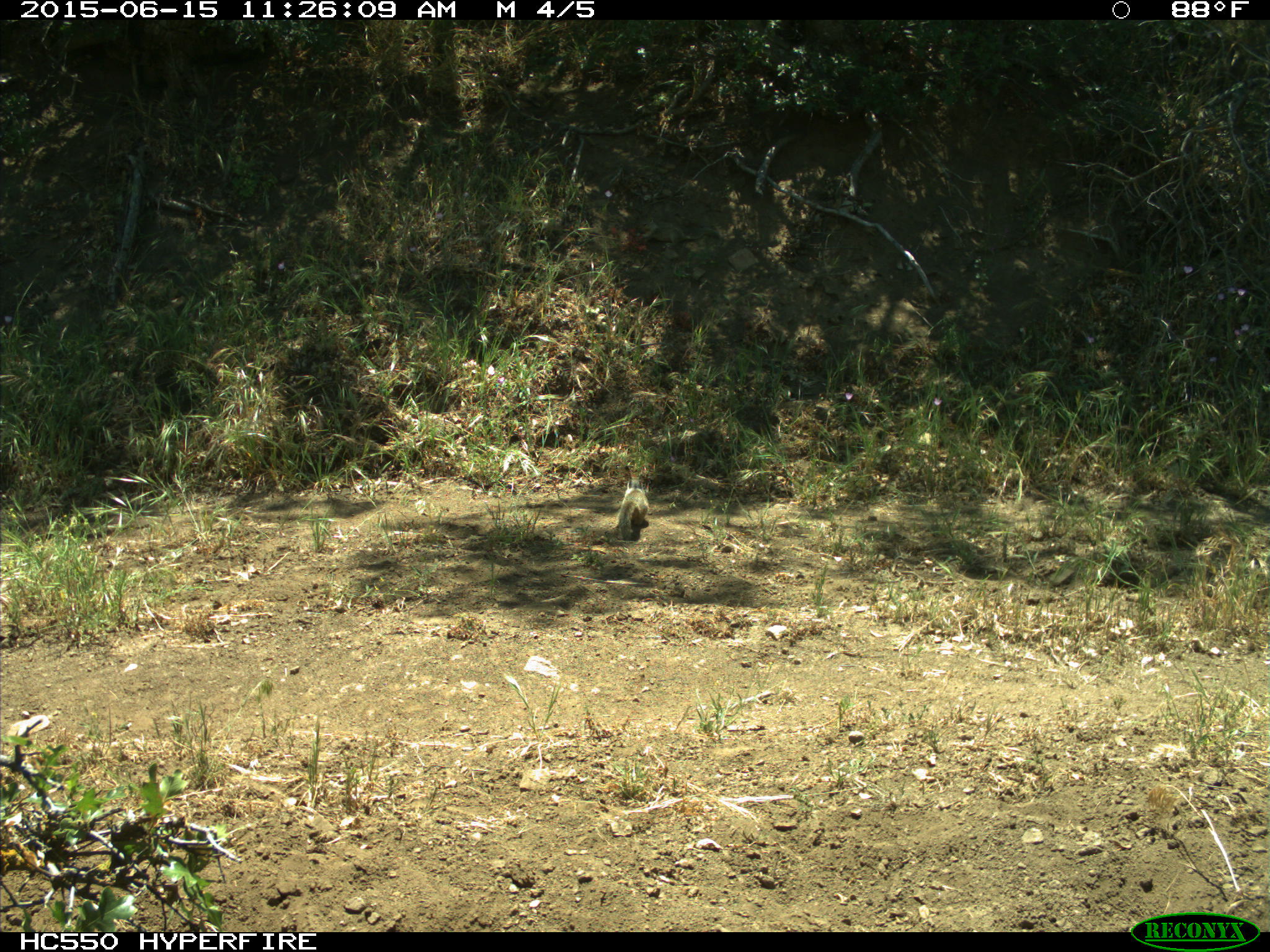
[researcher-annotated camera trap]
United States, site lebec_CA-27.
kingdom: Animalia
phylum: Chordata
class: Mammalia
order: Rodentia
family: Sciuridae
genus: Otospermophilus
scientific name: Otospermophilus beecheyi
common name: california ground squirrel